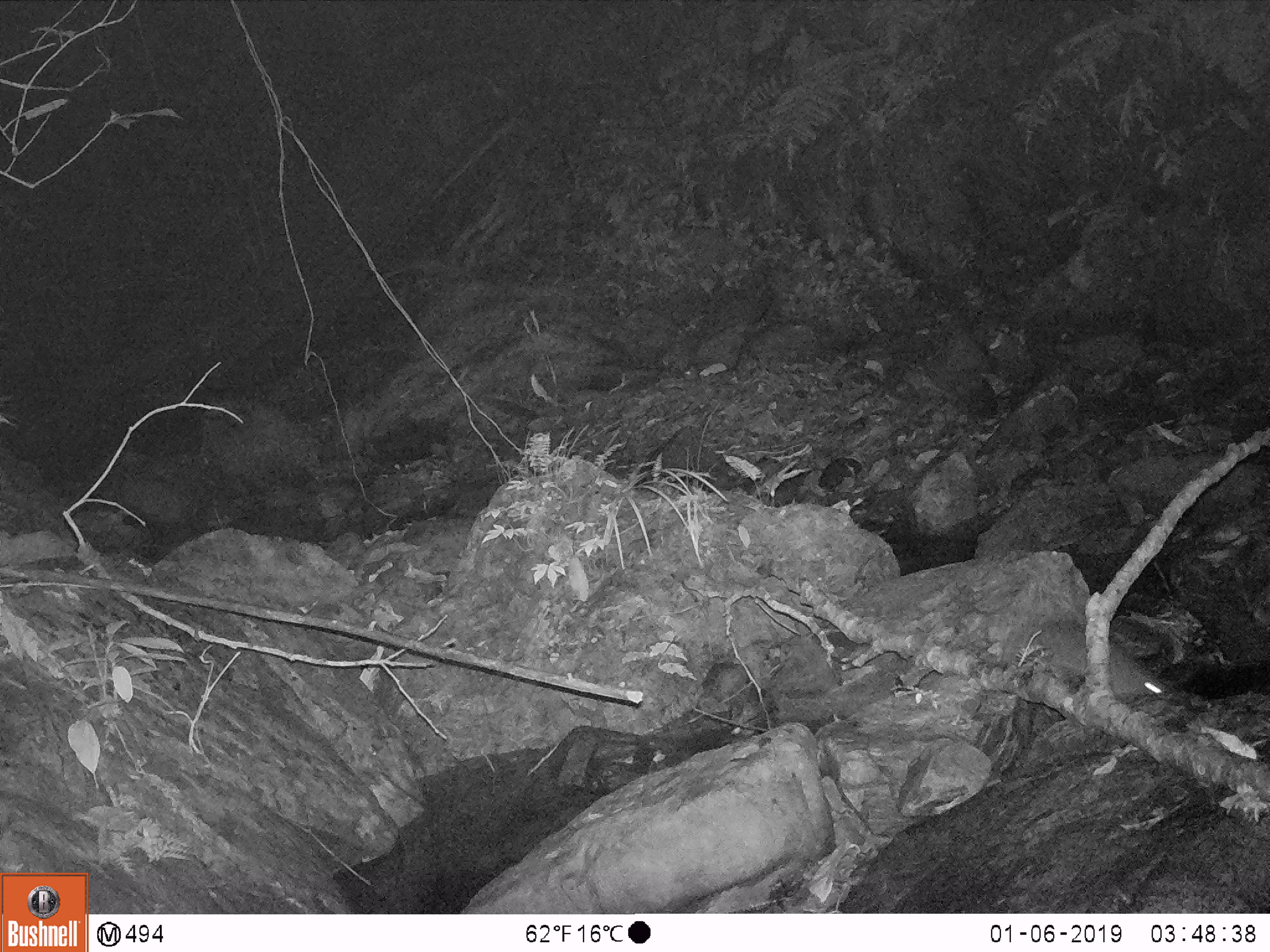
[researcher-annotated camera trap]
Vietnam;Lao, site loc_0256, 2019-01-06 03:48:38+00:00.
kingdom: Animalia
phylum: Chordata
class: Mammalia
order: Carnivora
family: Mustelidae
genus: Melogale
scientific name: Melogale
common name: ferret badger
Ferret badger (Melogale). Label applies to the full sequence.